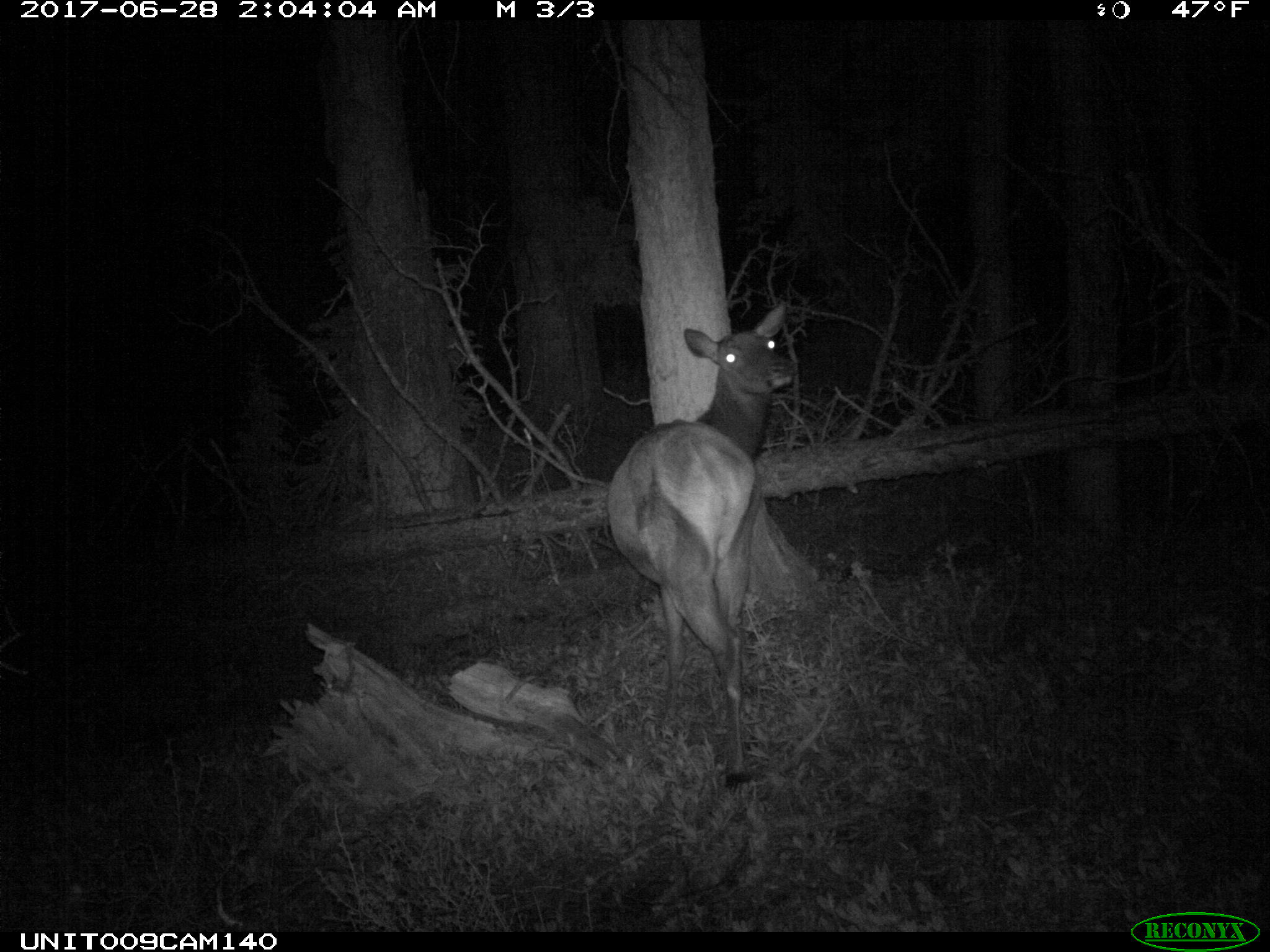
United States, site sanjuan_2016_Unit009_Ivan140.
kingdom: Animalia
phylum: Chordata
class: Mammalia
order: Artiodactyla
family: Cervidae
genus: Cervus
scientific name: Cervus elaphus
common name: red deer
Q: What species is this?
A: Cervus elaphus (red deer).